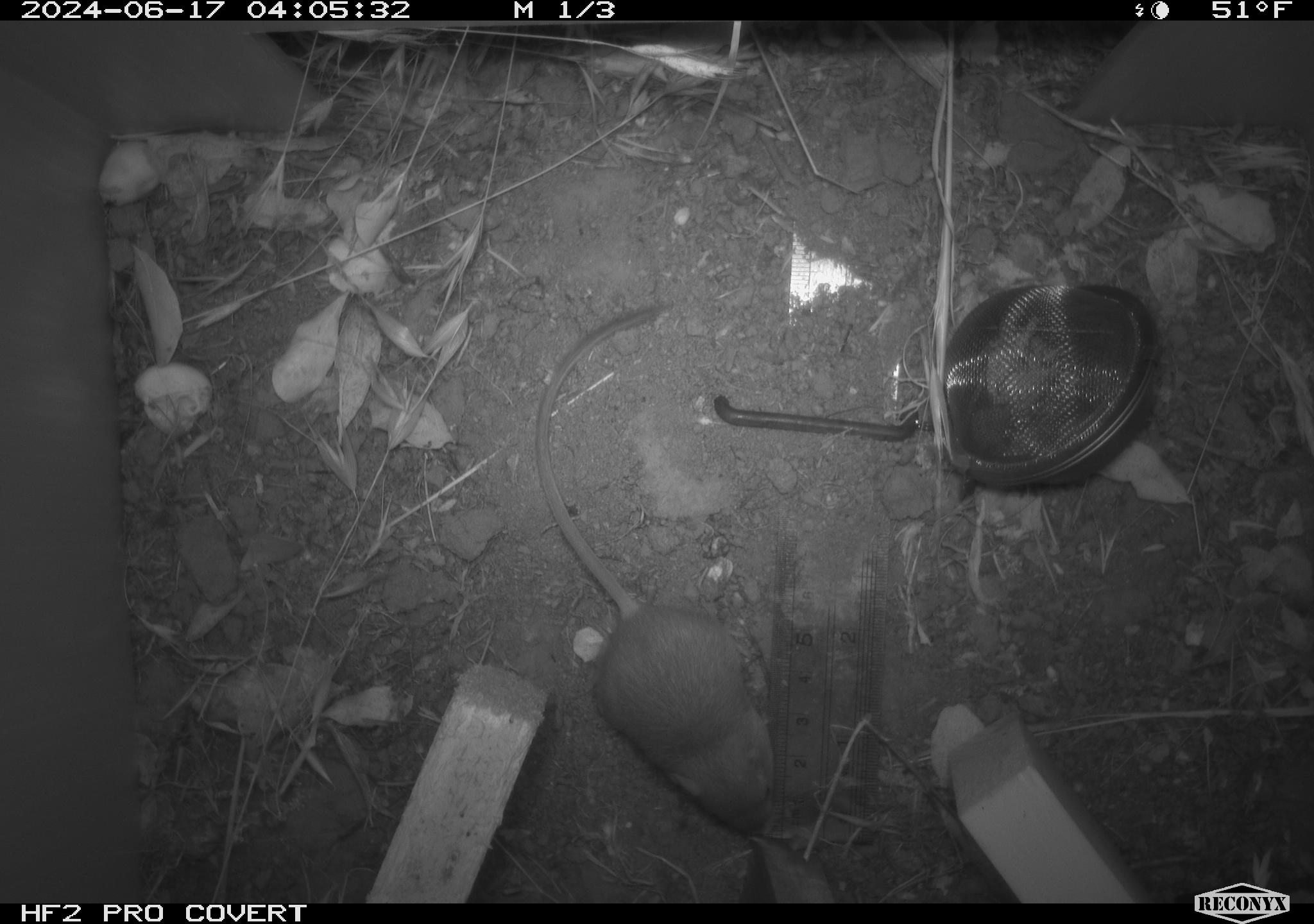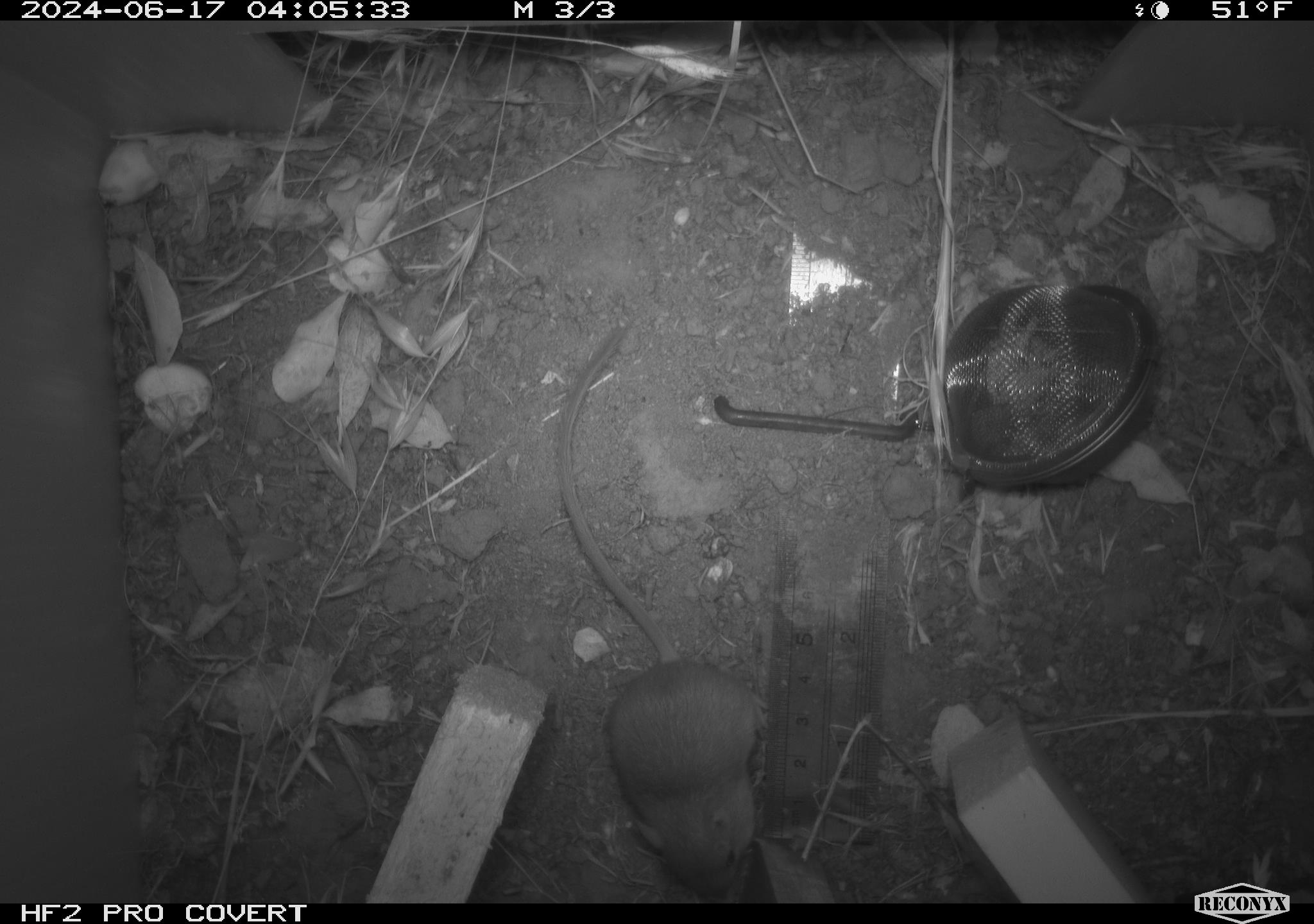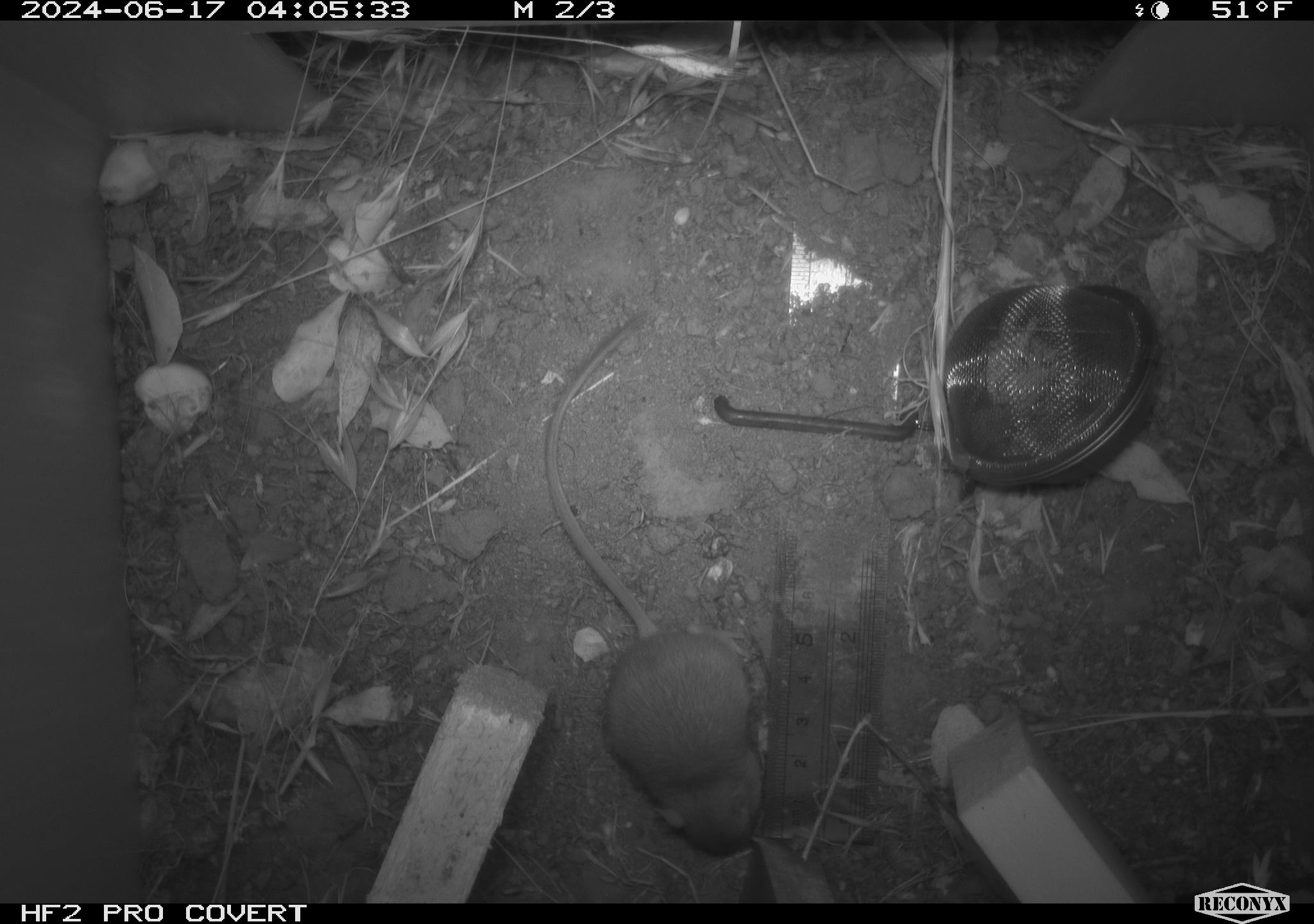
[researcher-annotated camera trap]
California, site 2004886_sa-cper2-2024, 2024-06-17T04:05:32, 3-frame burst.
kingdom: Animalia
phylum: Chordata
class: Mammalia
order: Rodentia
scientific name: Rodentia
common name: rodent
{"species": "rodent (Rodentia)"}